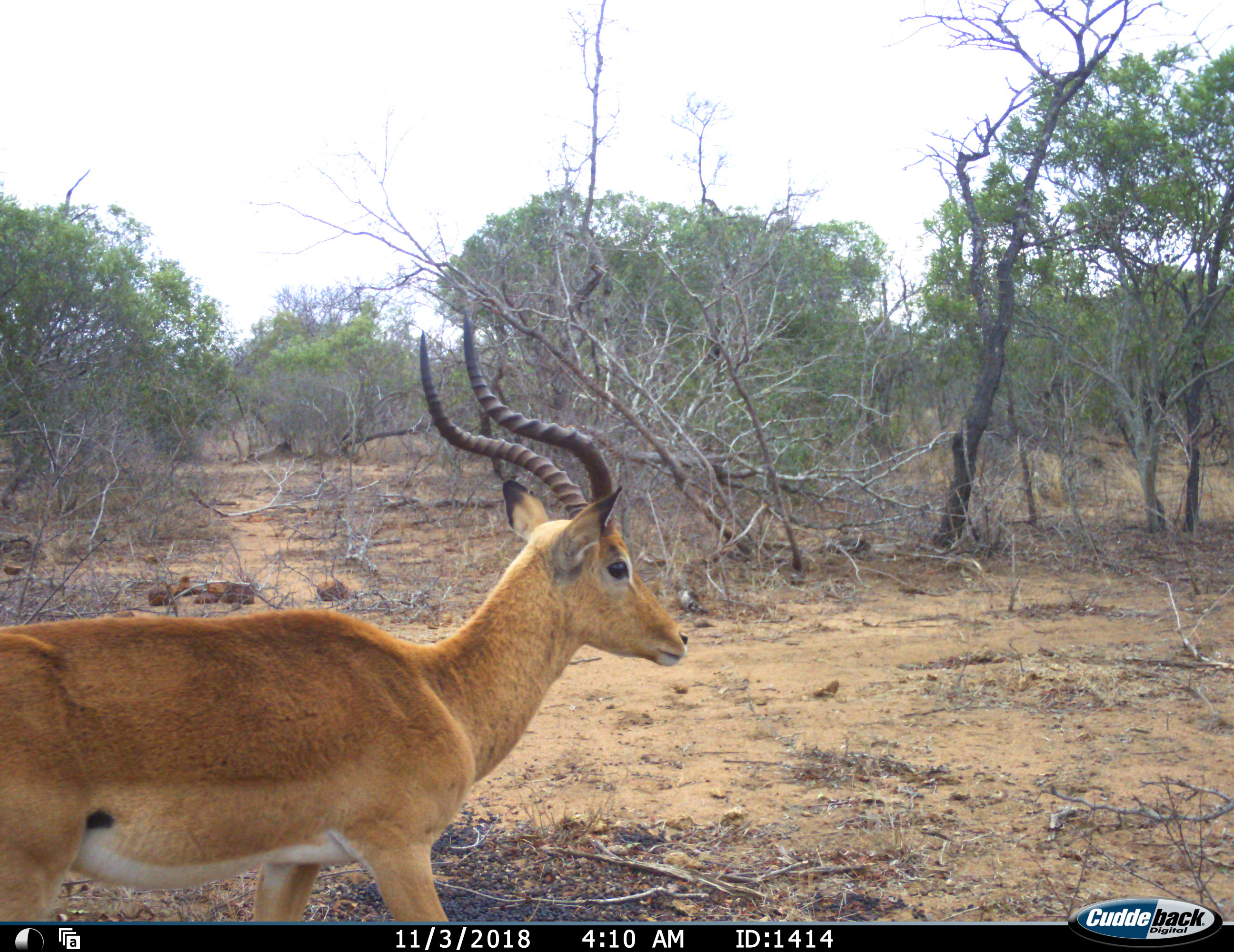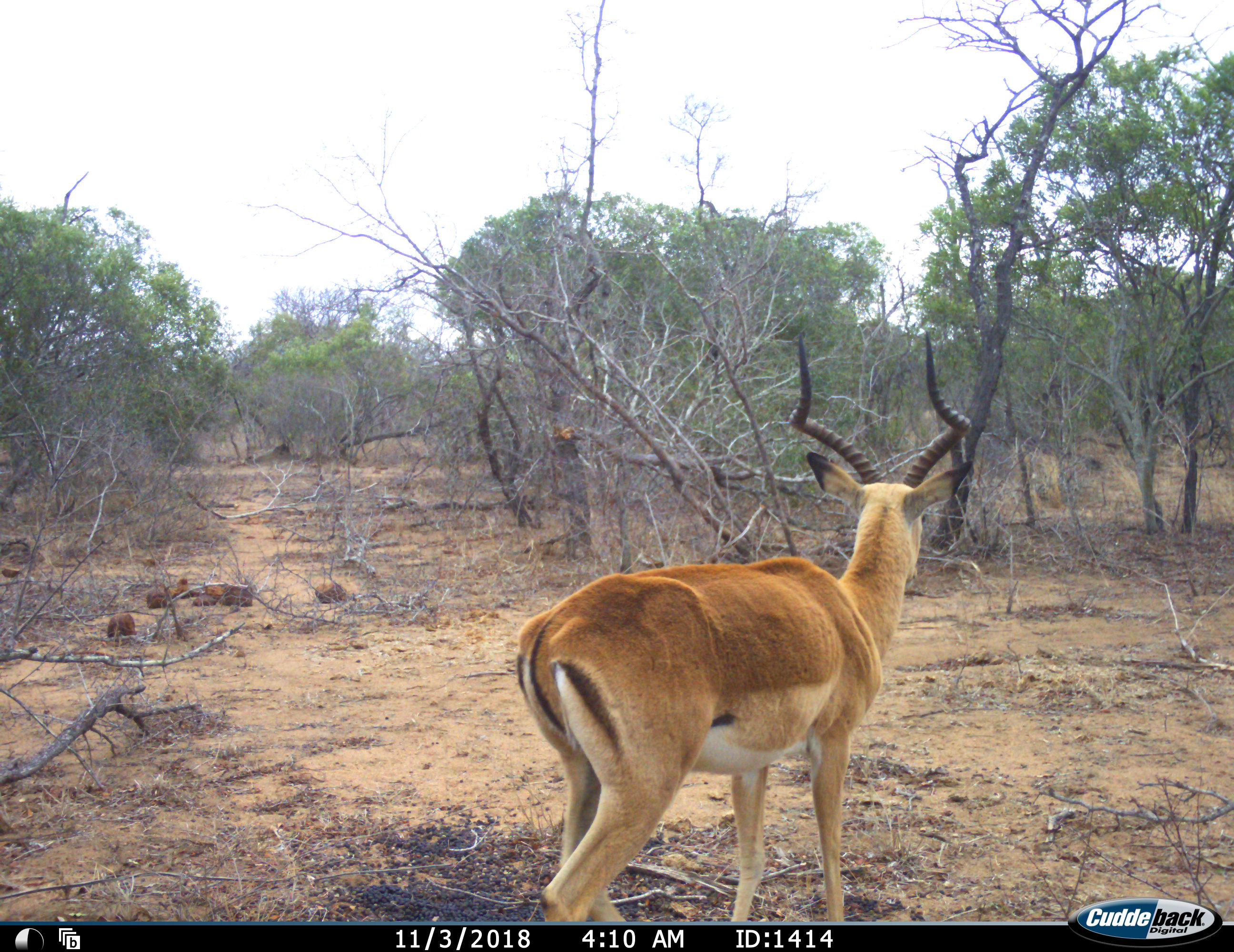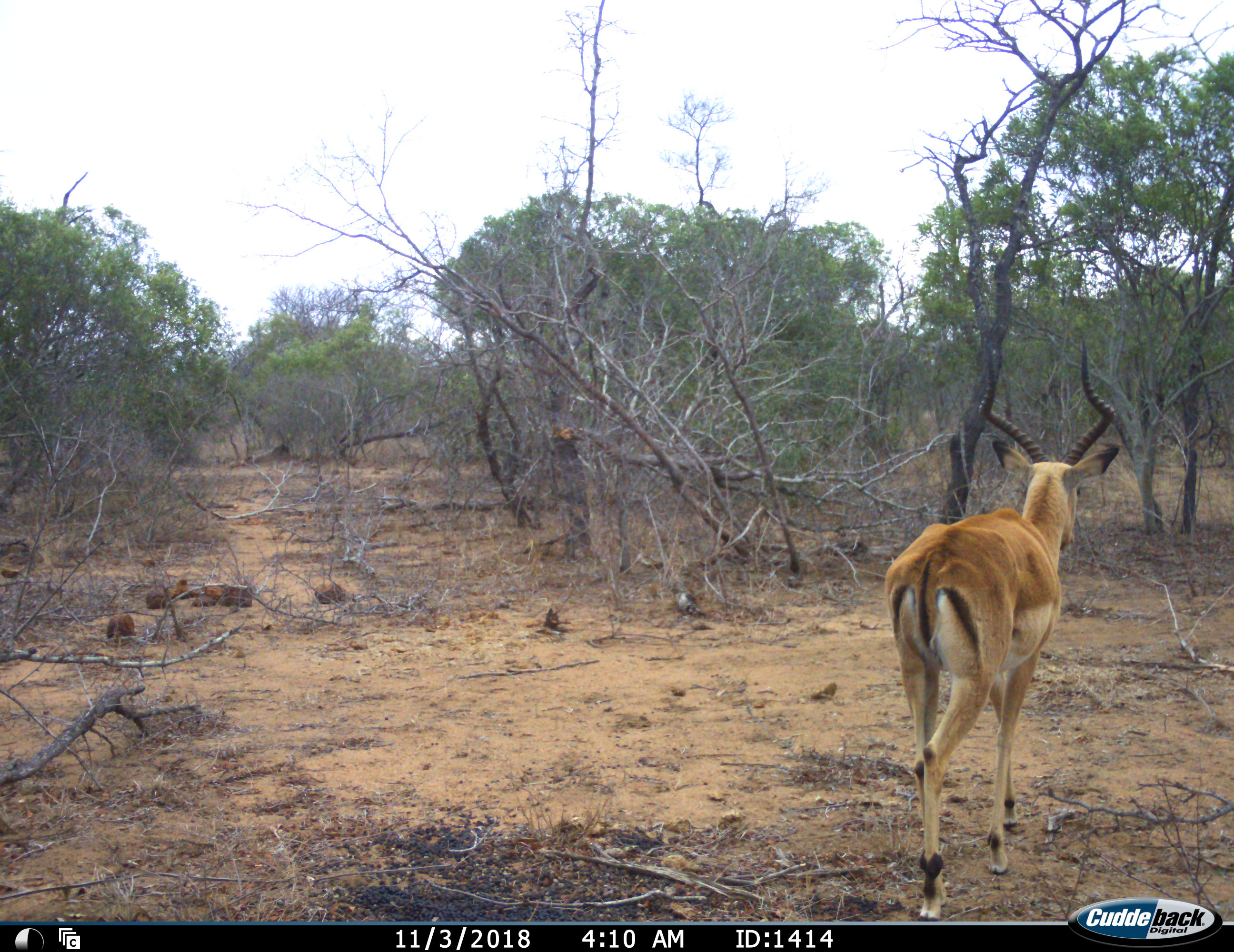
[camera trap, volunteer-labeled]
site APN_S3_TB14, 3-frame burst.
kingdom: Animalia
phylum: Chordata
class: Mammalia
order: Artiodactyla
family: Bovidae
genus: Aepyceros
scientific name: Aepyceros melampus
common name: impala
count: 1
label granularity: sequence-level